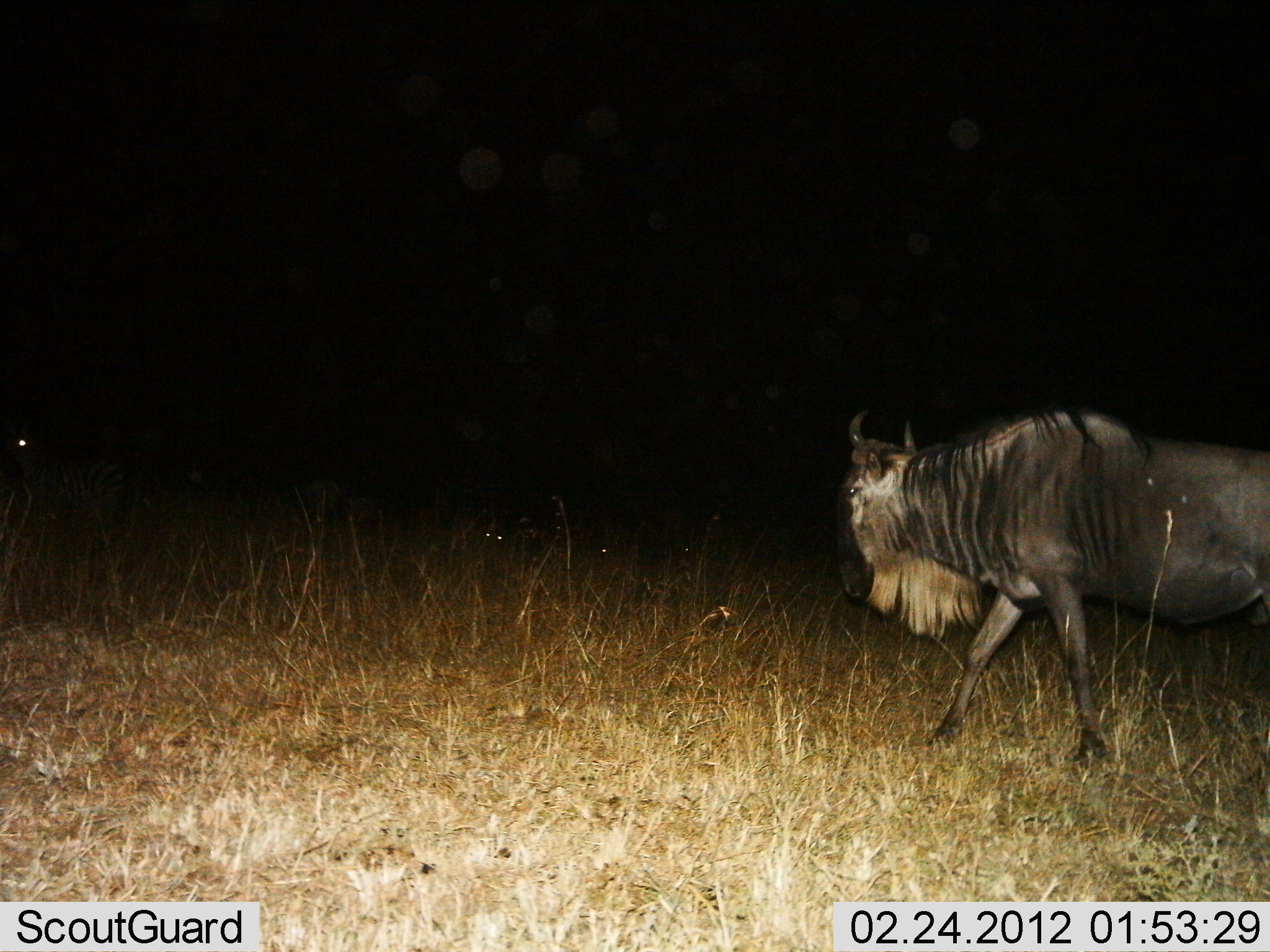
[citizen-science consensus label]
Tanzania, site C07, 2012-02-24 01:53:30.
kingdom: Animalia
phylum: Chordata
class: Mammalia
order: Artiodactyla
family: Bovidae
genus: Connochaetes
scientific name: Connochaetes taurinus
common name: blue wildebeest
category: wildebeest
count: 1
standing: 31%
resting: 12%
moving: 81%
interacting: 0%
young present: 0%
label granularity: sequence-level